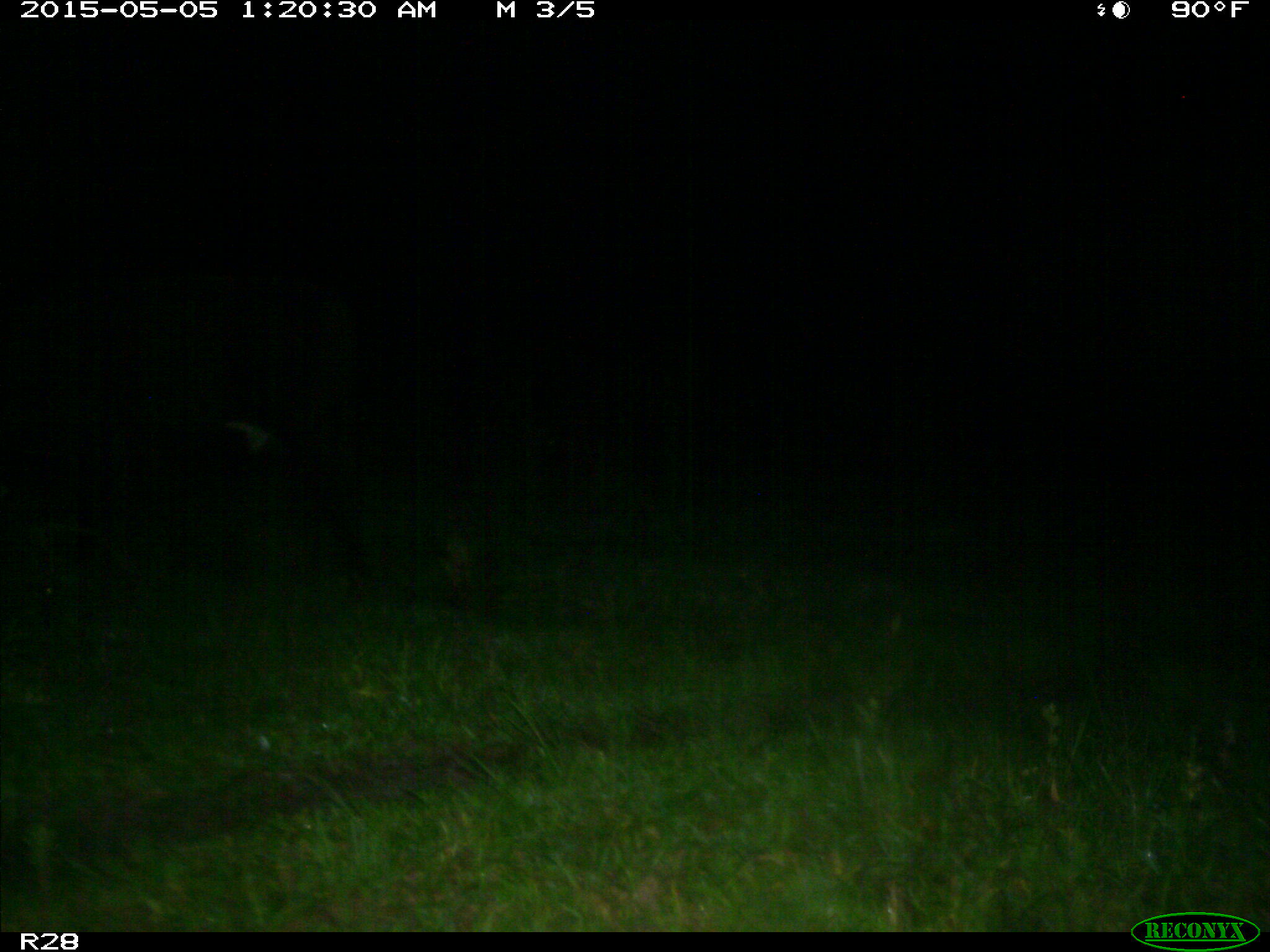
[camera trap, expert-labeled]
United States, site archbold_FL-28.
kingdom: Animalia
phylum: Chordata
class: Mammalia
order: Artiodactyla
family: Bovidae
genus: Bos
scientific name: Bos taurus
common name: domestic cow